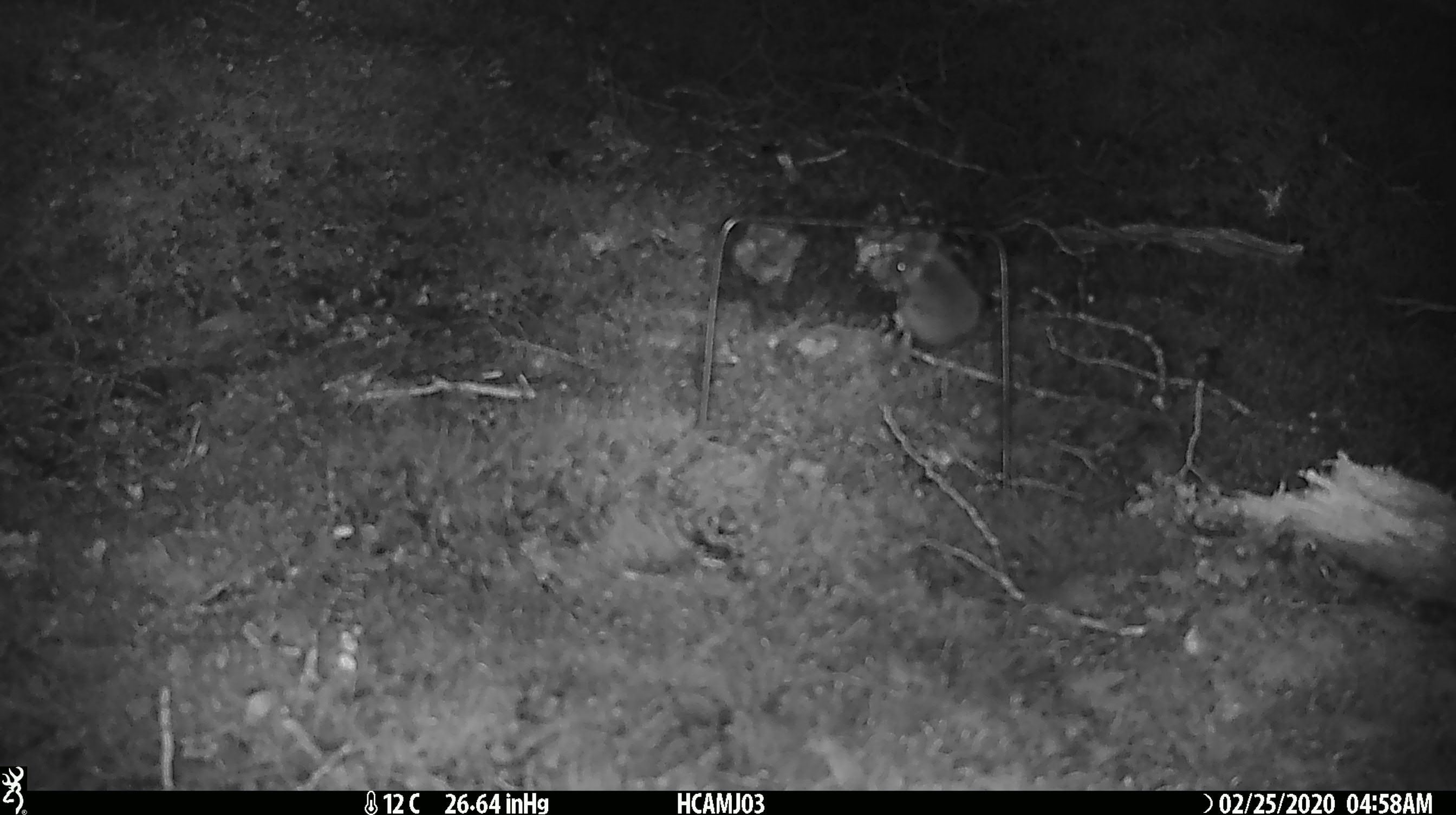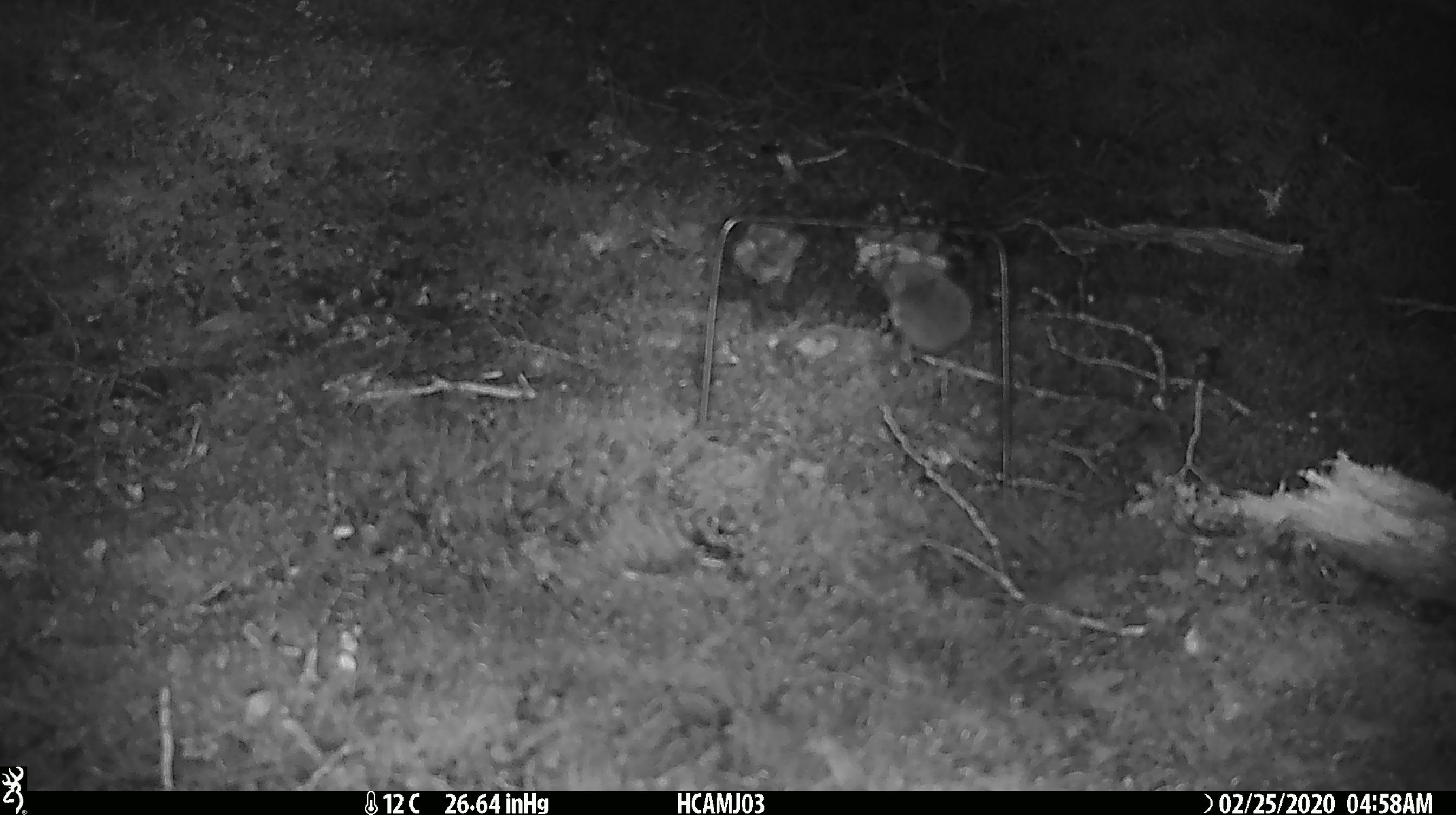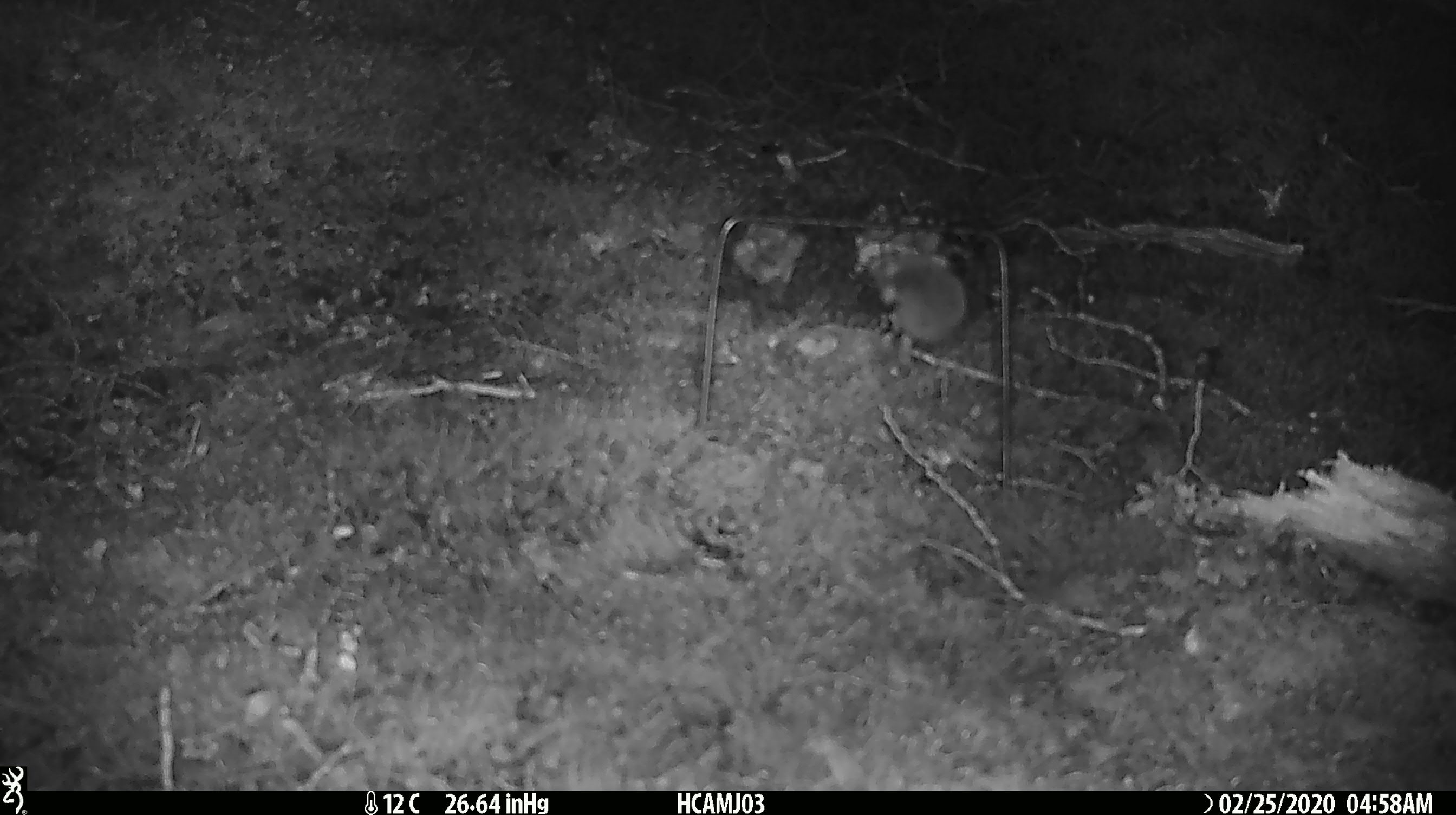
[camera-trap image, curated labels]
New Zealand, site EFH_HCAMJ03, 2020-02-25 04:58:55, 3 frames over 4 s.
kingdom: Animalia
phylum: Chordata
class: Mammalia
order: Rodentia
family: Muridae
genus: Mus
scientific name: Mus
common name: mouse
Mouse (Mus).